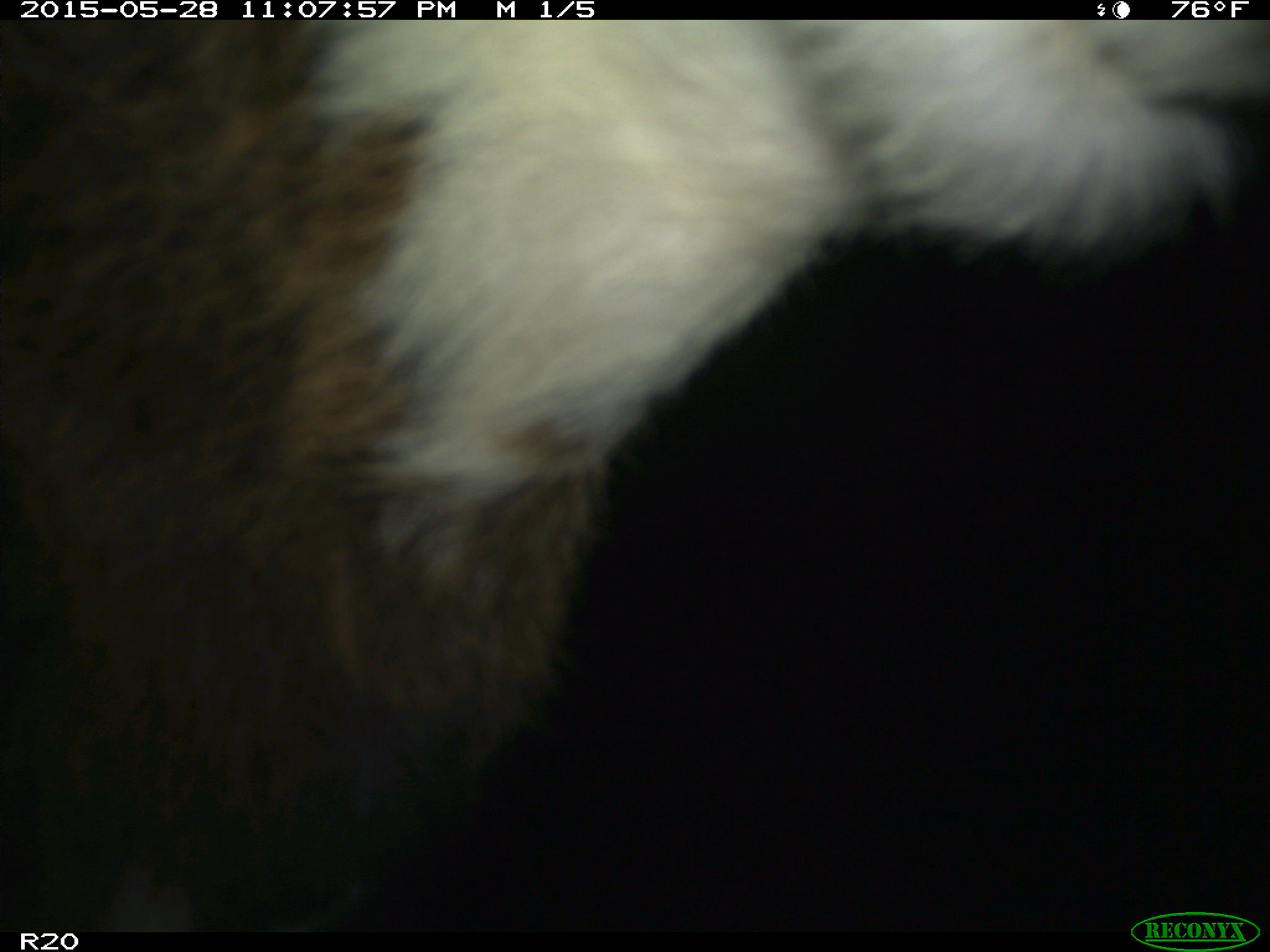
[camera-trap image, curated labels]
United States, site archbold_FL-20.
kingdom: Animalia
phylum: Chordata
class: Mammalia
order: Artiodactyla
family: Bovidae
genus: Bos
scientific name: Bos taurus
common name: domestic cow